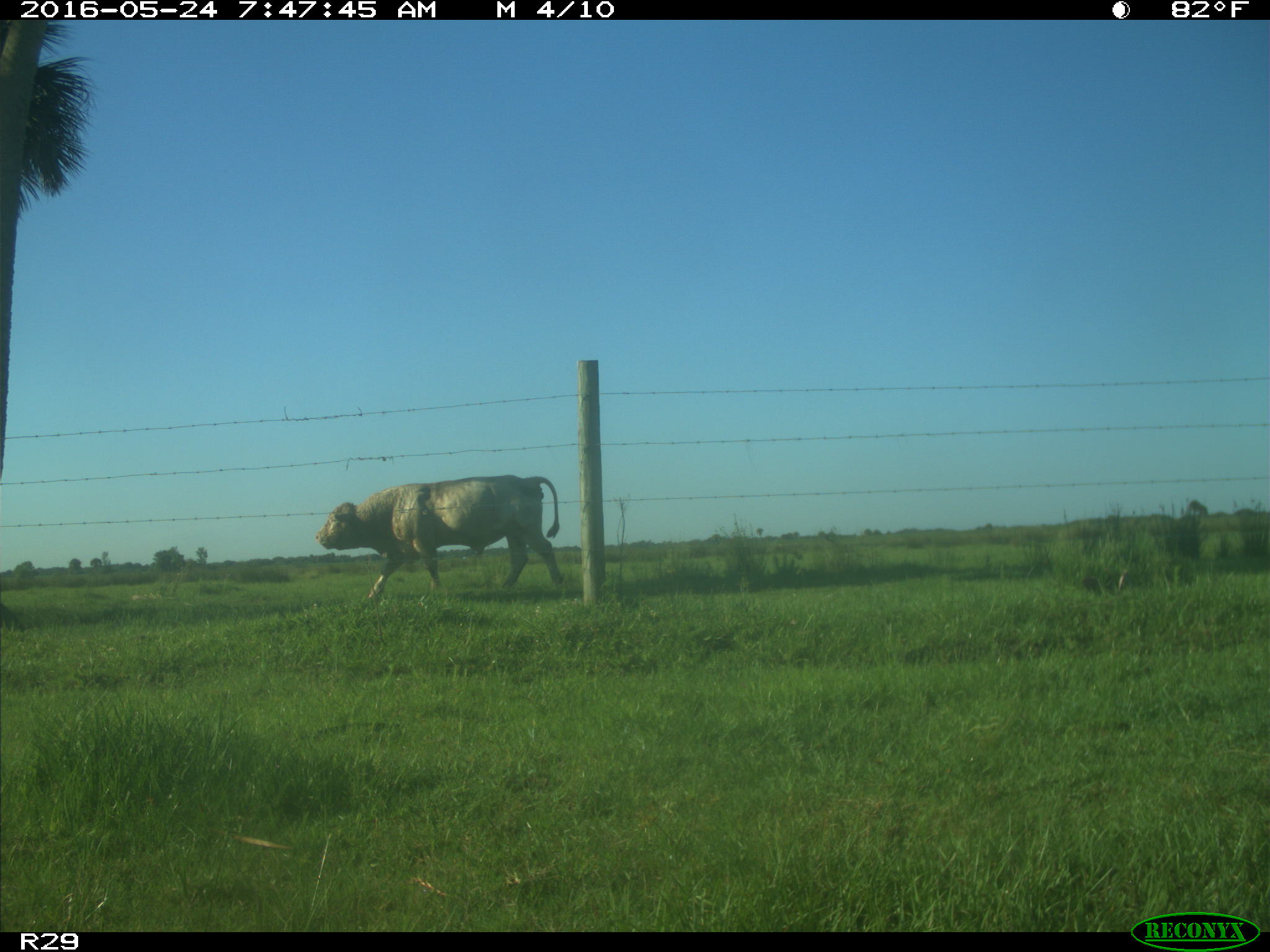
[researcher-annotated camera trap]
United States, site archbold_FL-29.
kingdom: Animalia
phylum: Chordata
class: Mammalia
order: Artiodactyla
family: Bovidae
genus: Bos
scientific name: Bos taurus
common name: domestic cow